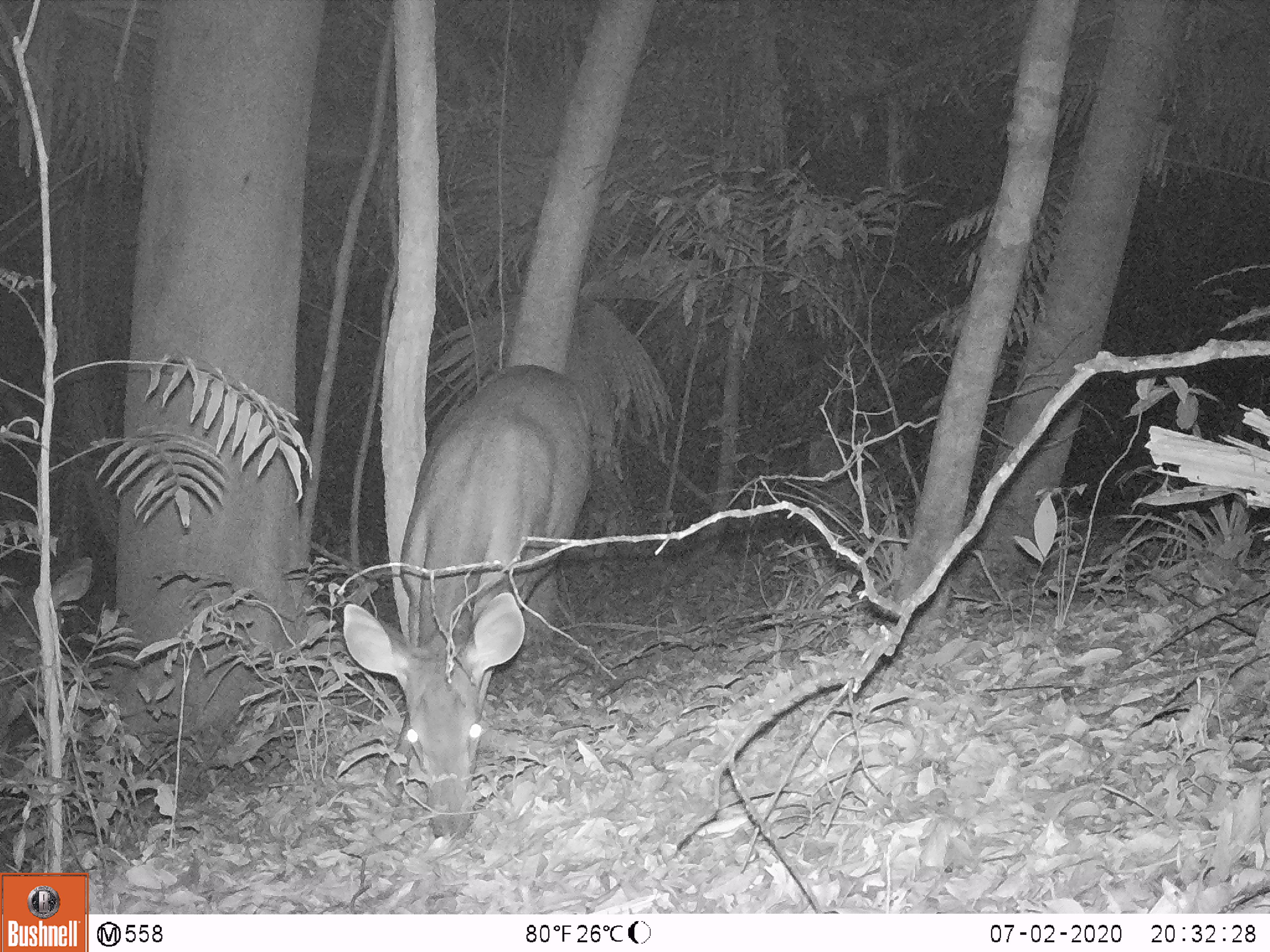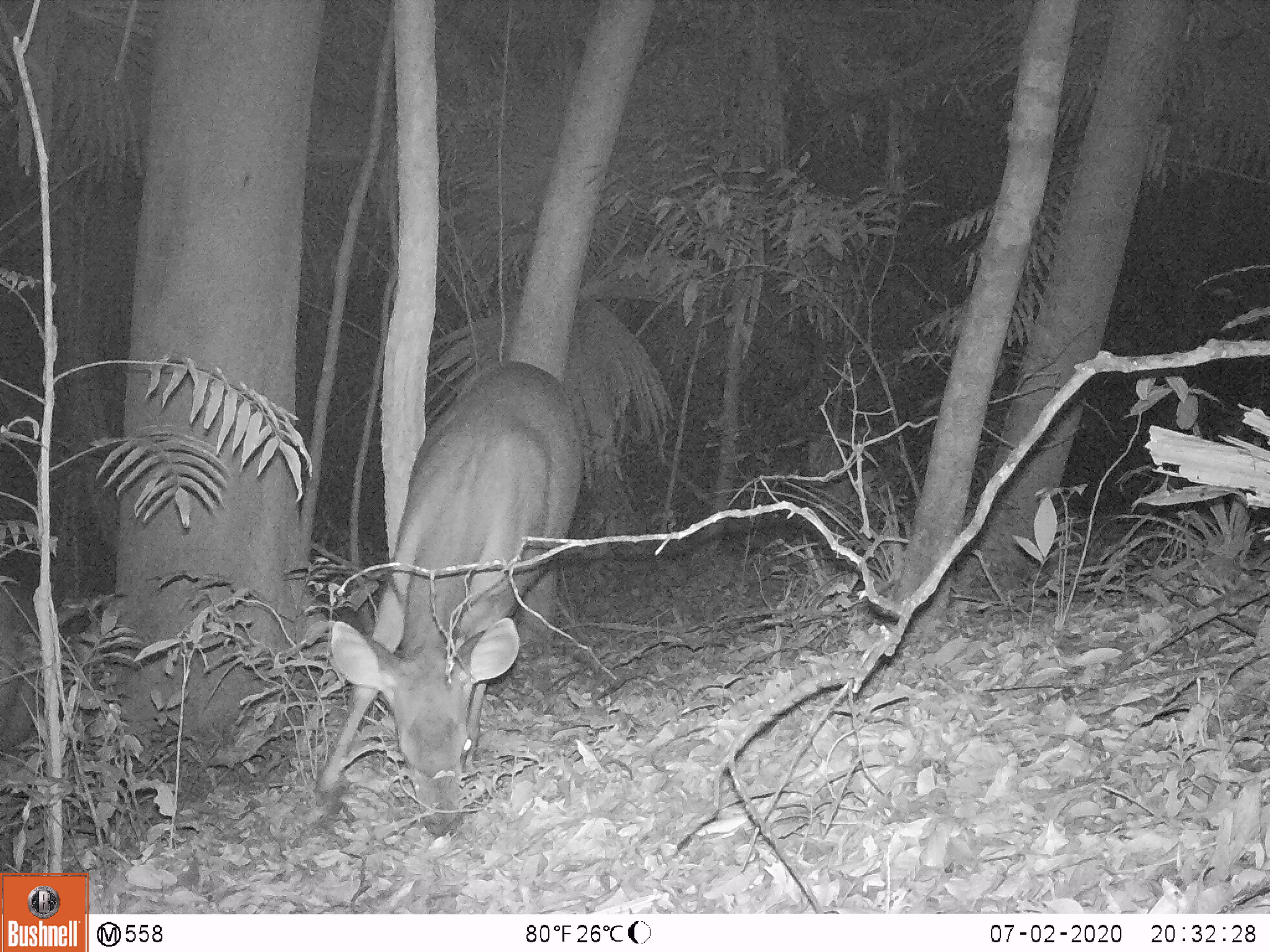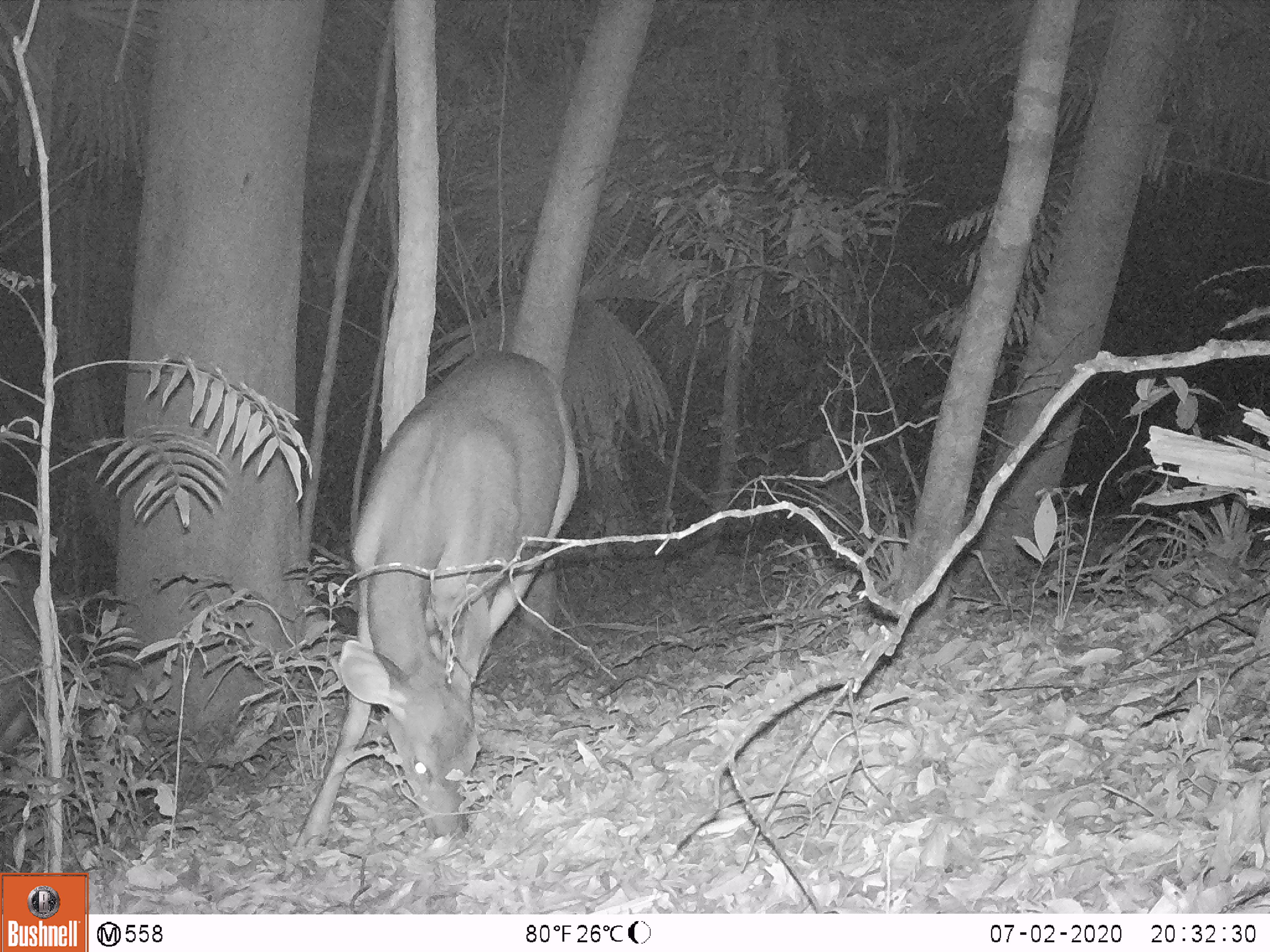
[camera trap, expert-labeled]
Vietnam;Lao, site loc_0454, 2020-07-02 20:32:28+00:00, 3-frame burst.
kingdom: Animalia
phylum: Chordata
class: Mammalia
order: Artiodactyla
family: Cervidae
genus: Rusa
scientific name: Rusa unicolor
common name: sambar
Sambar (Rusa unicolor). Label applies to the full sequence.